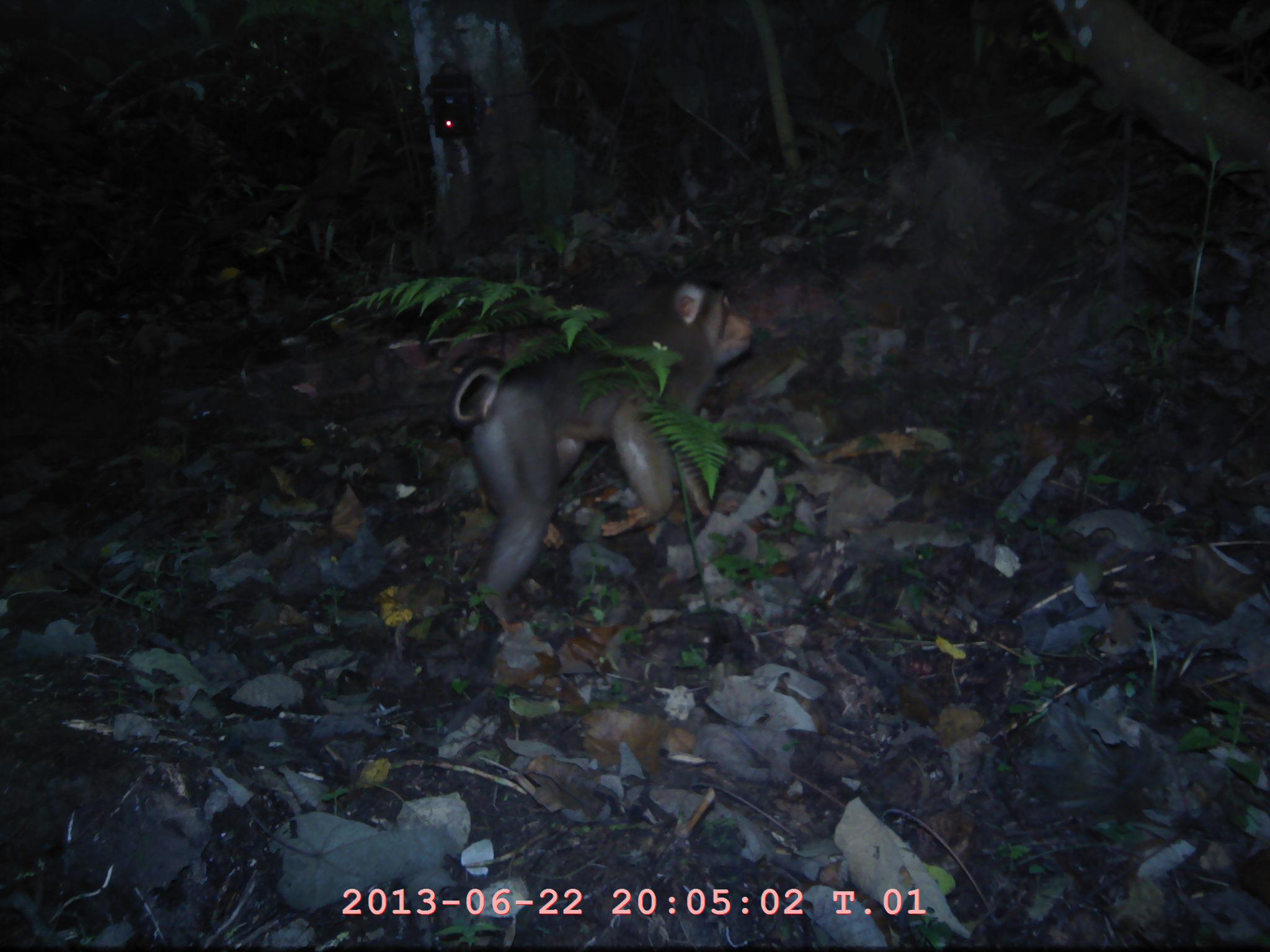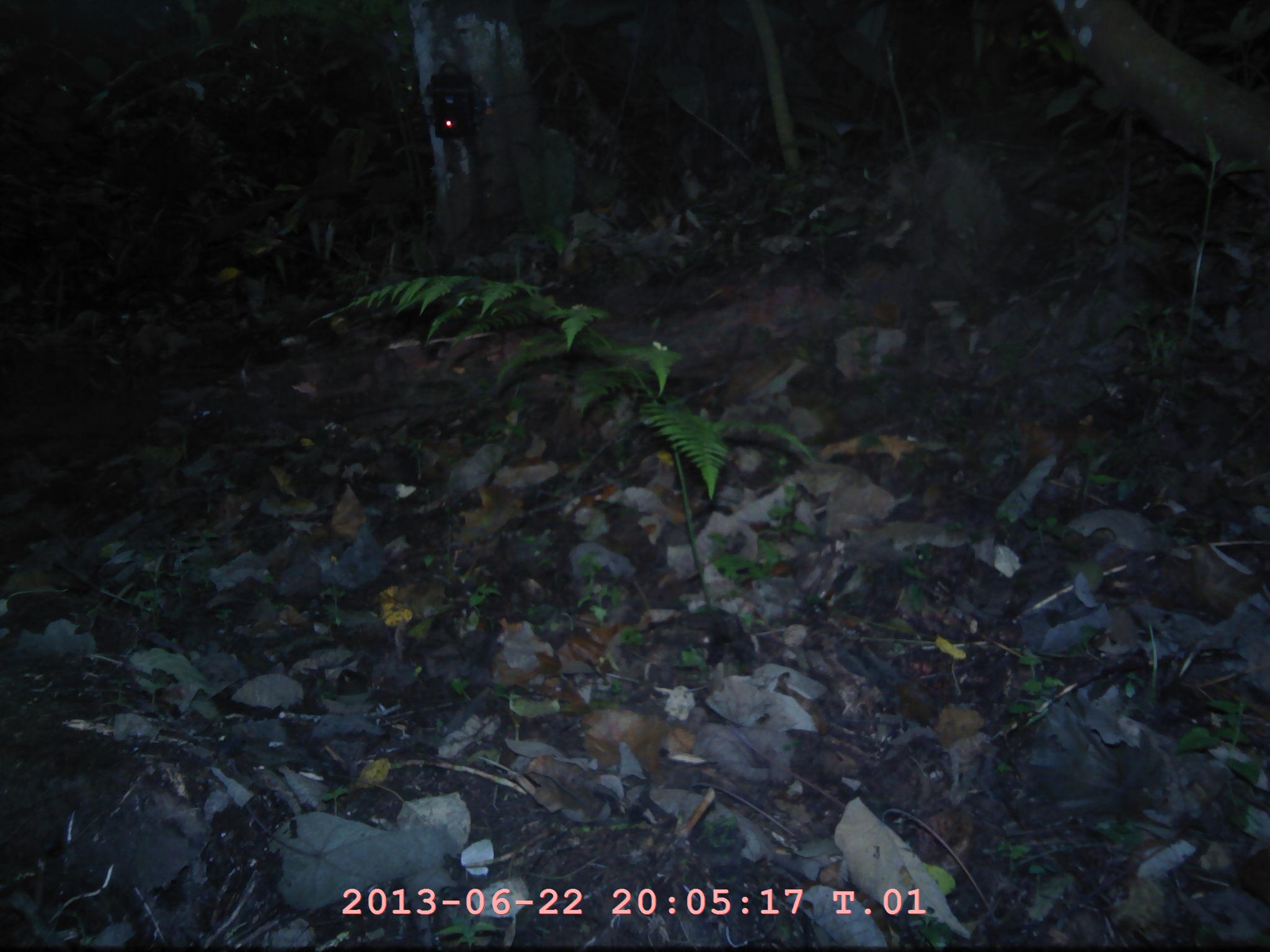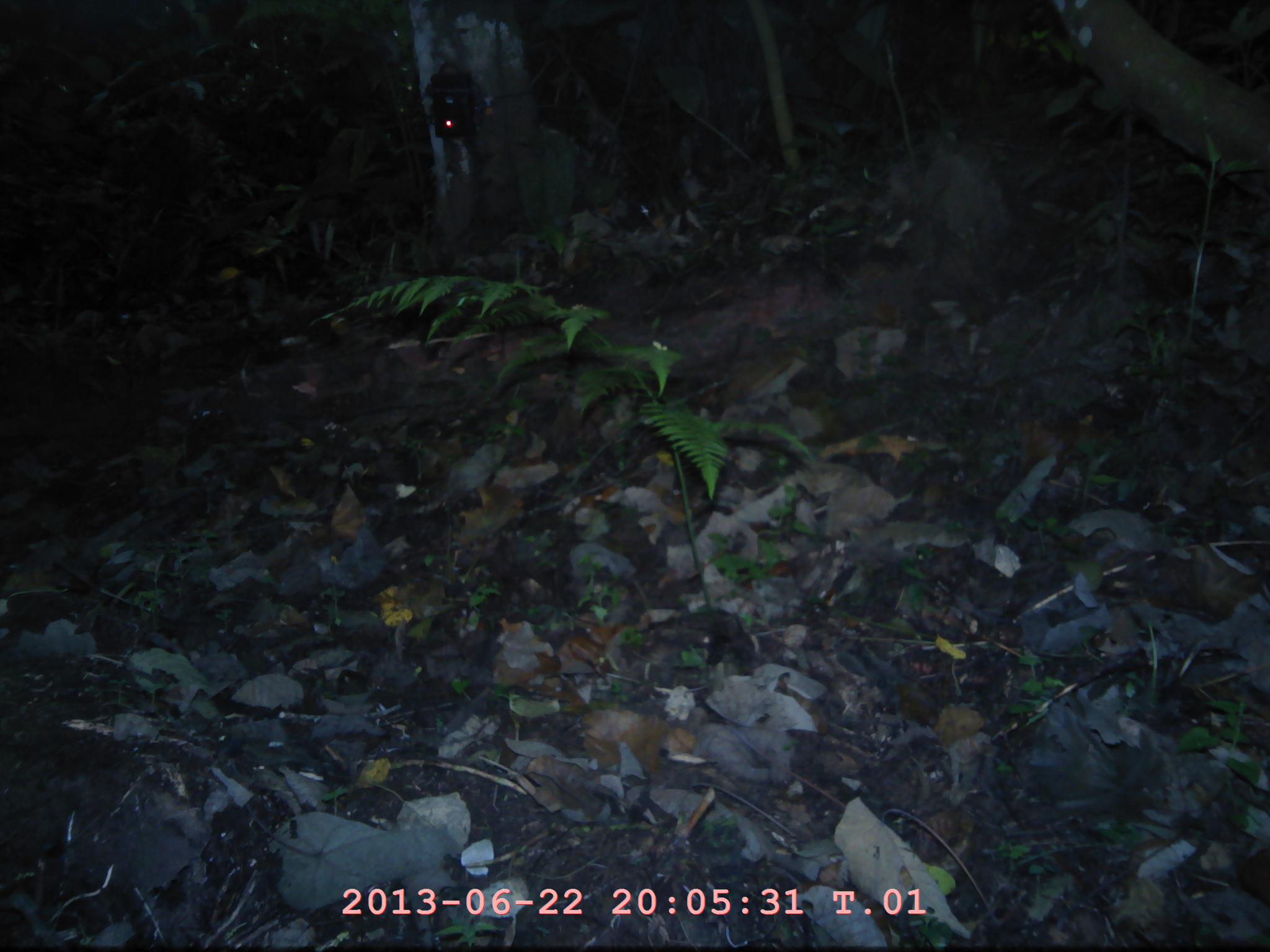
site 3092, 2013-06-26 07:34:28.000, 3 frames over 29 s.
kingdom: Animalia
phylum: Chordata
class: Mammalia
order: Primates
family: Cercopithecidae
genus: Macaca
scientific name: Macaca nemestrina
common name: southern pig-tailed macaque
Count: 1.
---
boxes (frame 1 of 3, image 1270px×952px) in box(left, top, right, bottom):
macaca nemestrina: box(442, 271, 753, 618)